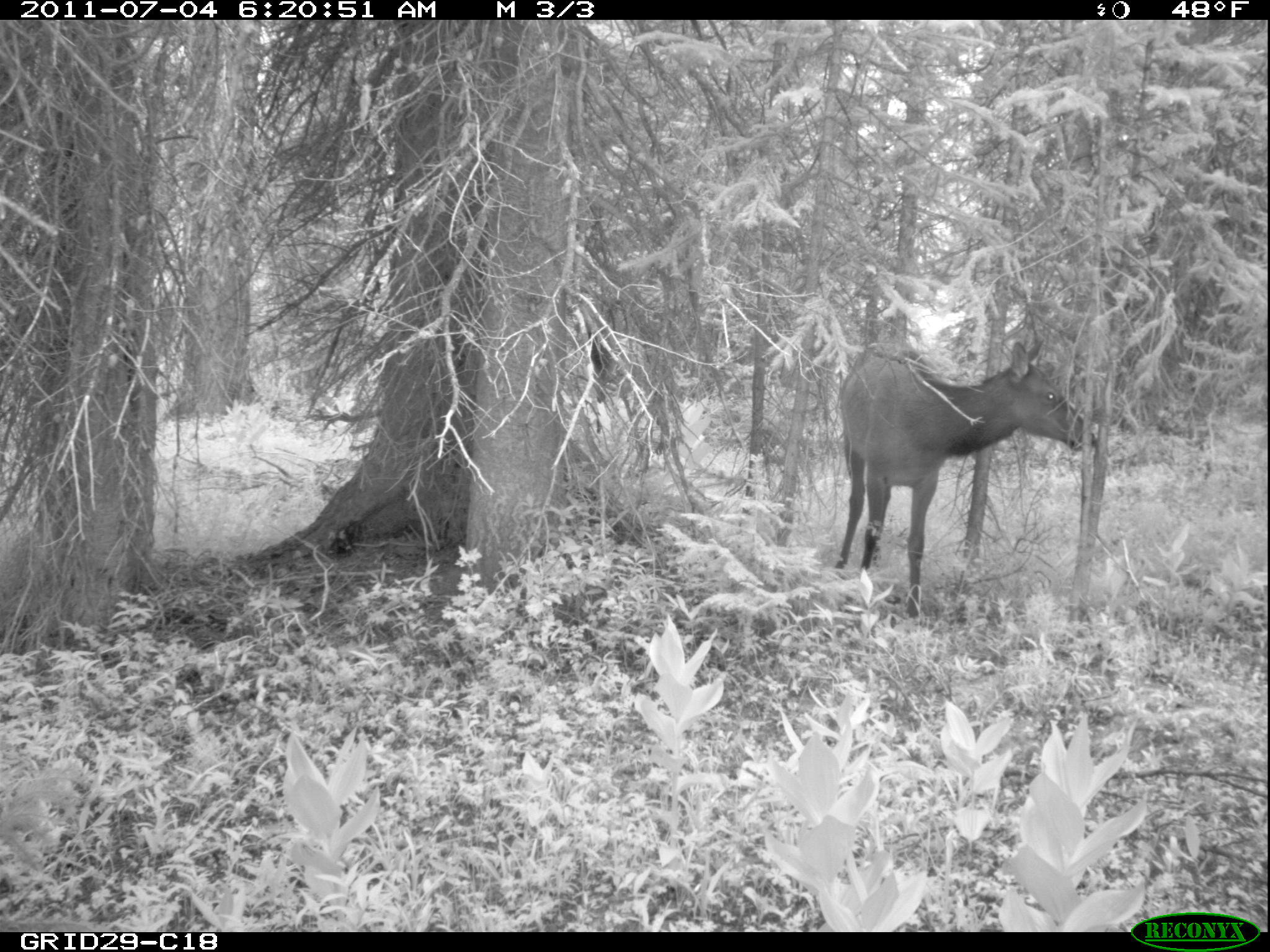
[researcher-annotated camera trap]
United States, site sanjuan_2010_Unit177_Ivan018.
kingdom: Animalia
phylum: Chordata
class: Mammalia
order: Artiodactyla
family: Cervidae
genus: Cervus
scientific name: Cervus elaphus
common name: red deer